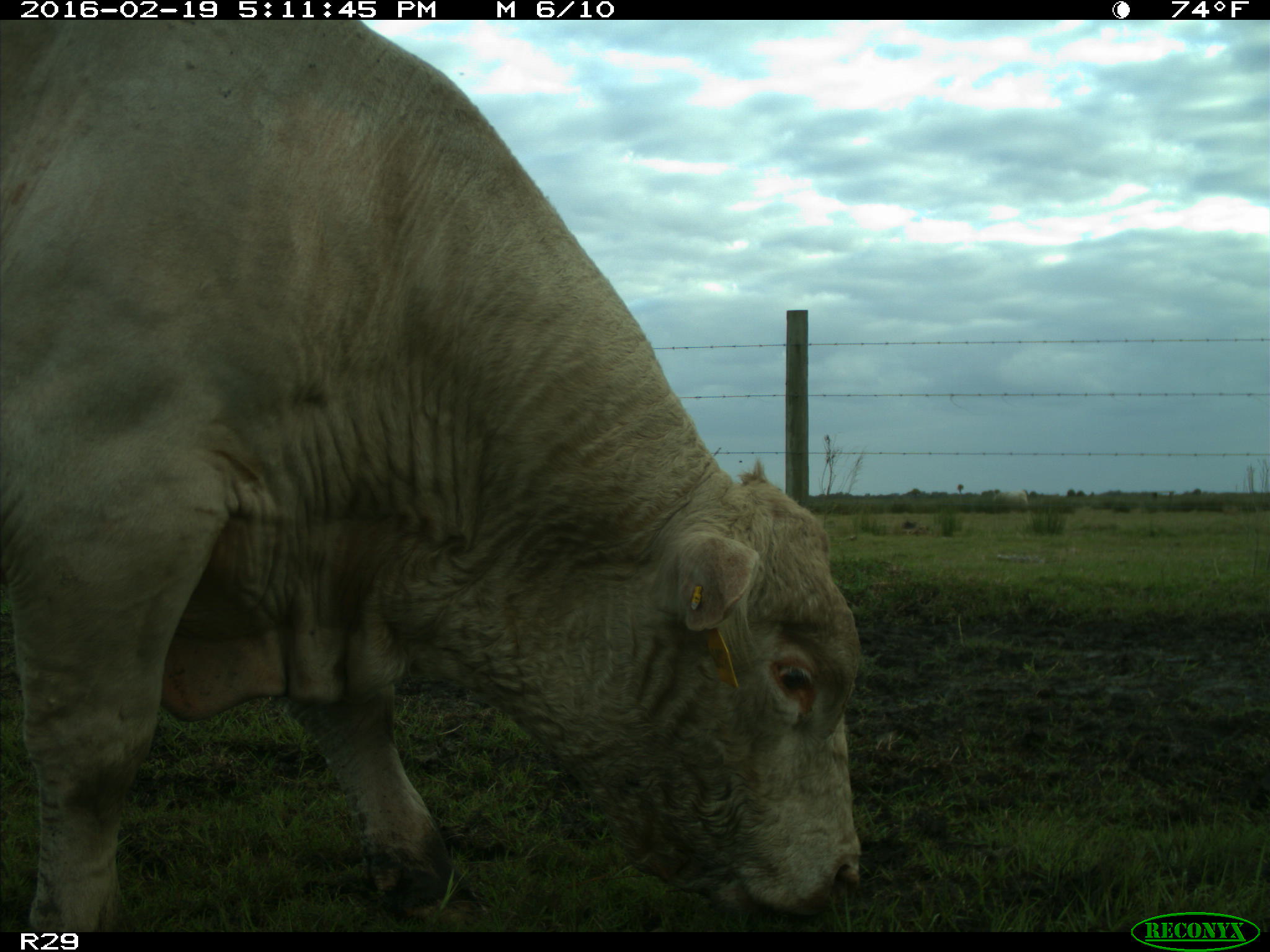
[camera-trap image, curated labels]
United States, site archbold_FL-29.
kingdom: Animalia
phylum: Chordata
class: Mammalia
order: Artiodactyla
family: Bovidae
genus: Bos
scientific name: Bos taurus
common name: domestic cow